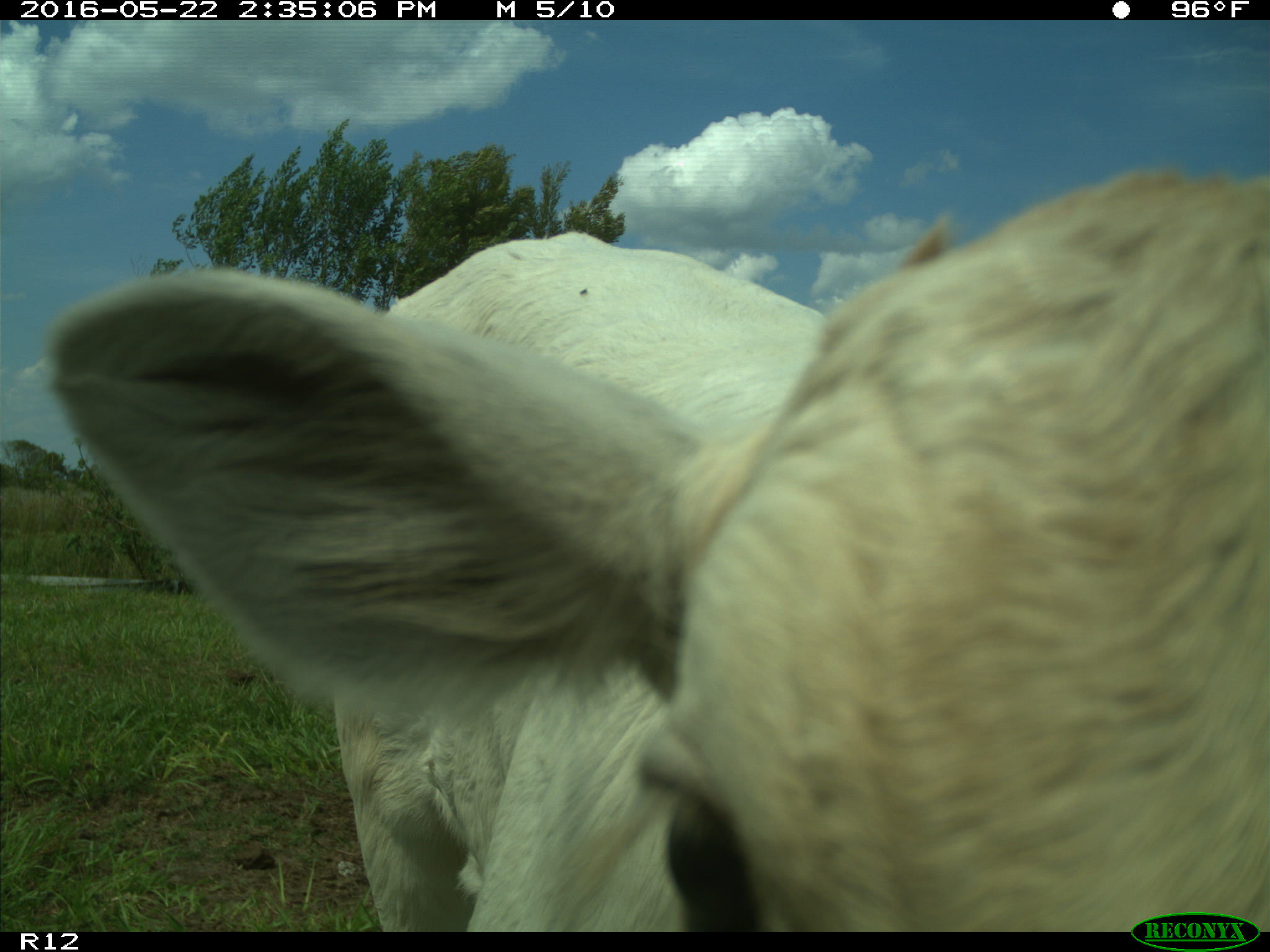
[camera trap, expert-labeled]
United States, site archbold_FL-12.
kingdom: Animalia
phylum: Chordata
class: Mammalia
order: Artiodactyla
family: Bovidae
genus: Bos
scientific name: Bos taurus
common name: domestic cow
Bos taurus (domestic cow).